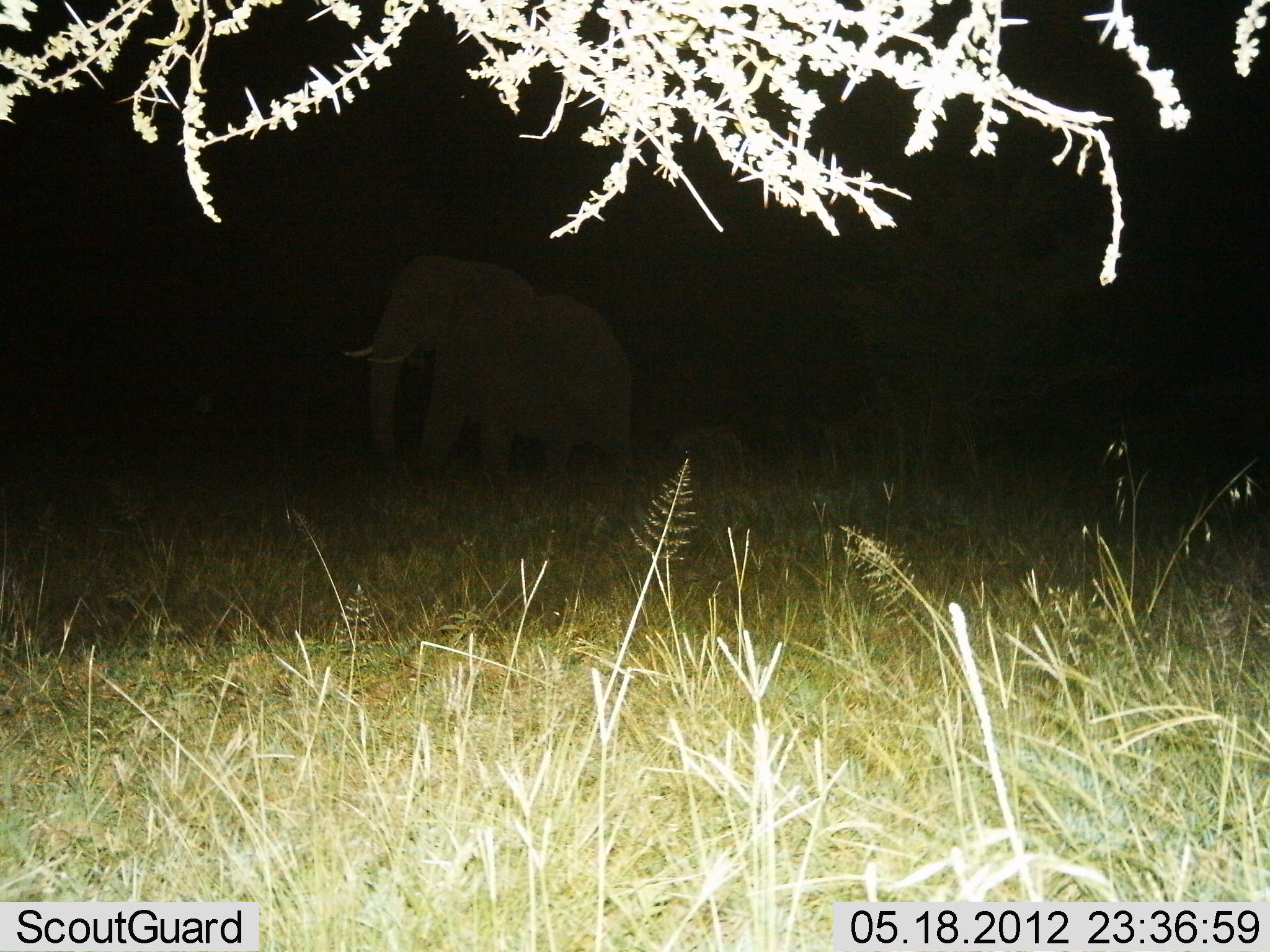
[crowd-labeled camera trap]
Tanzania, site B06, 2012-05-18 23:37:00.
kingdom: Animalia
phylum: Chordata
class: Mammalia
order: Proboscidea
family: Elephantidae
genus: Loxodonta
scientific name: Loxodonta africana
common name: african bush elephant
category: elephant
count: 1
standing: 46%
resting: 0%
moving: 54%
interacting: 0%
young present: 46%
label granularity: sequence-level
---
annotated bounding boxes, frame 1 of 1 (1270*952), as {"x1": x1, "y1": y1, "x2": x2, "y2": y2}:
animal: {"x1": 340, "y1": 256, "x2": 632, "y2": 500}